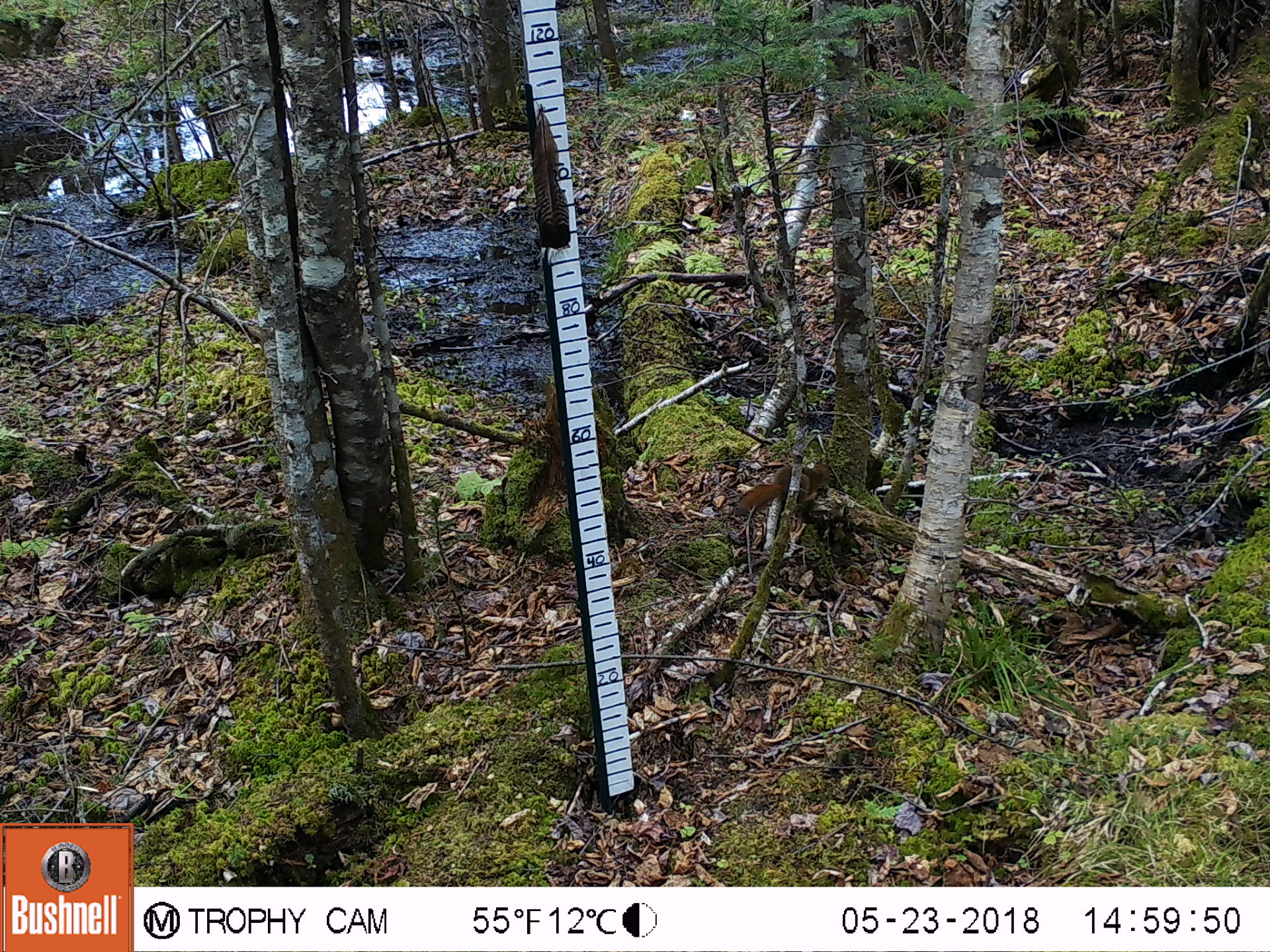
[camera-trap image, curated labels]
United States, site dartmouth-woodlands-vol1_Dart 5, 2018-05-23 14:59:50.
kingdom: Animalia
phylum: Chordata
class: Mammalia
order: Rodentia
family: Sciuridae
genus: Tamiasciurus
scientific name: Tamiasciurus hudsonicus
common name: red squirrel